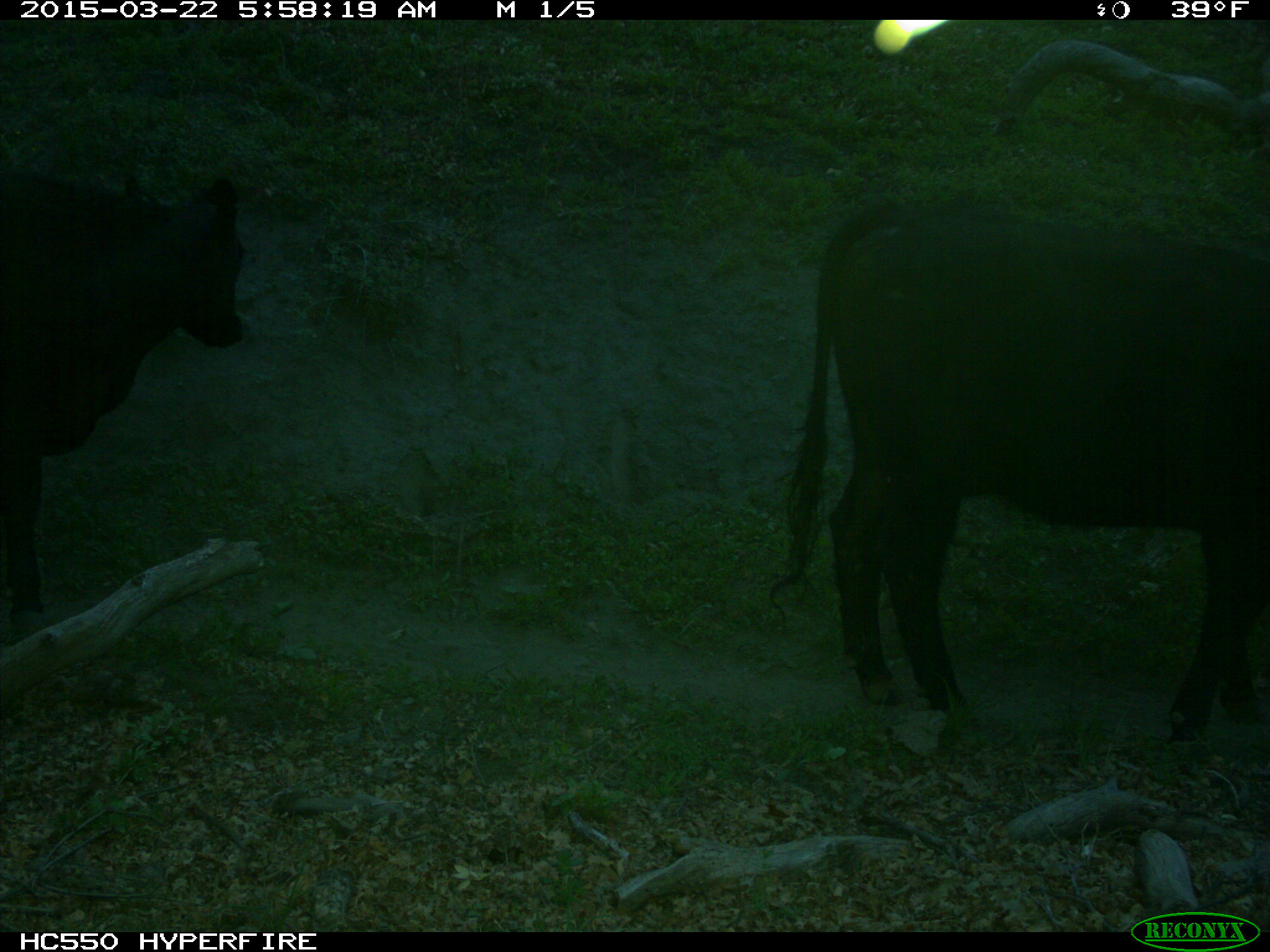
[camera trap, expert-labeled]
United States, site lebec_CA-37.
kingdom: Animalia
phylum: Chordata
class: Mammalia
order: Artiodactyla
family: Bovidae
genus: Bos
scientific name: Bos taurus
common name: domestic cow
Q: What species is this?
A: Bos taurus (domestic cow).